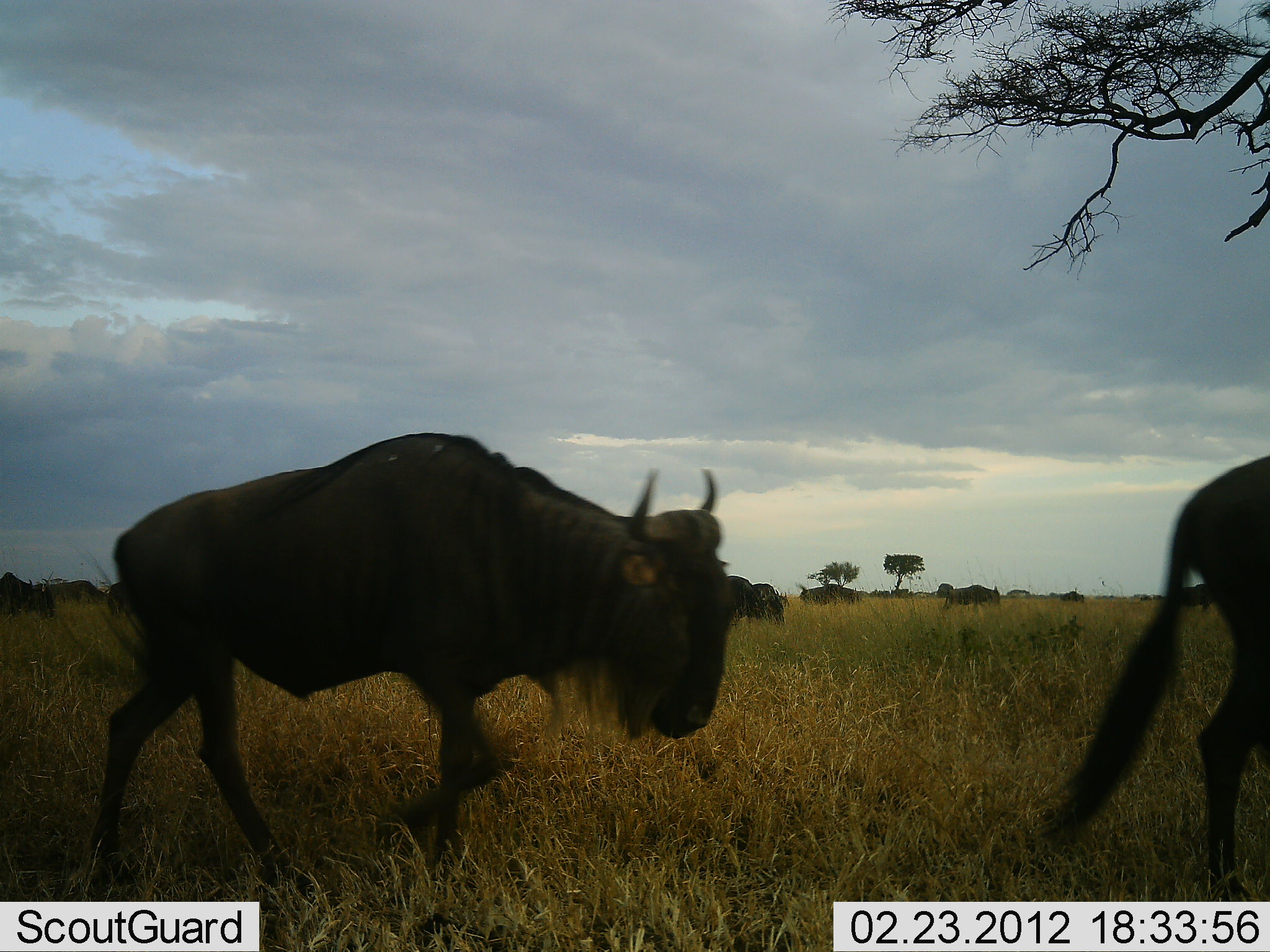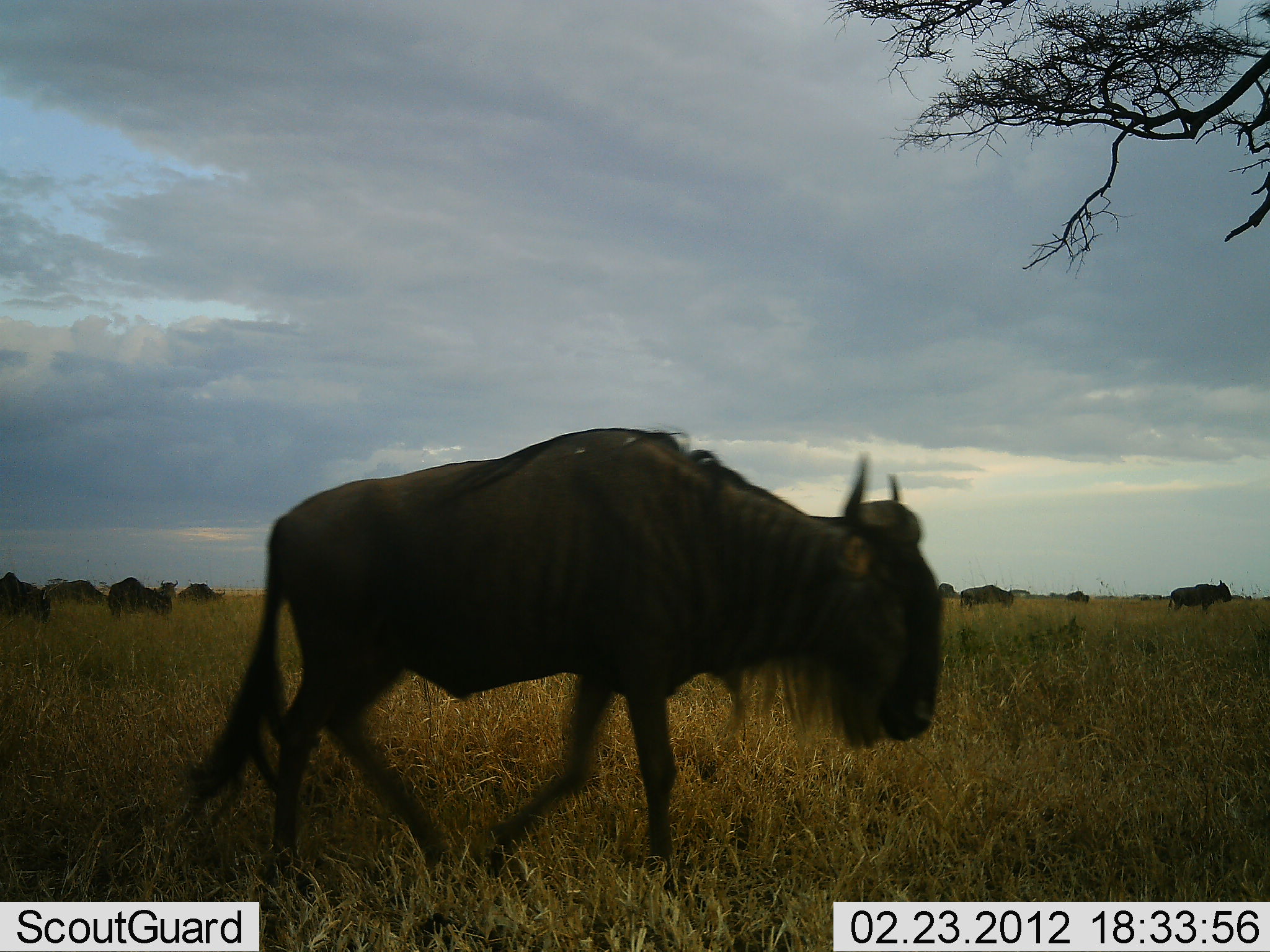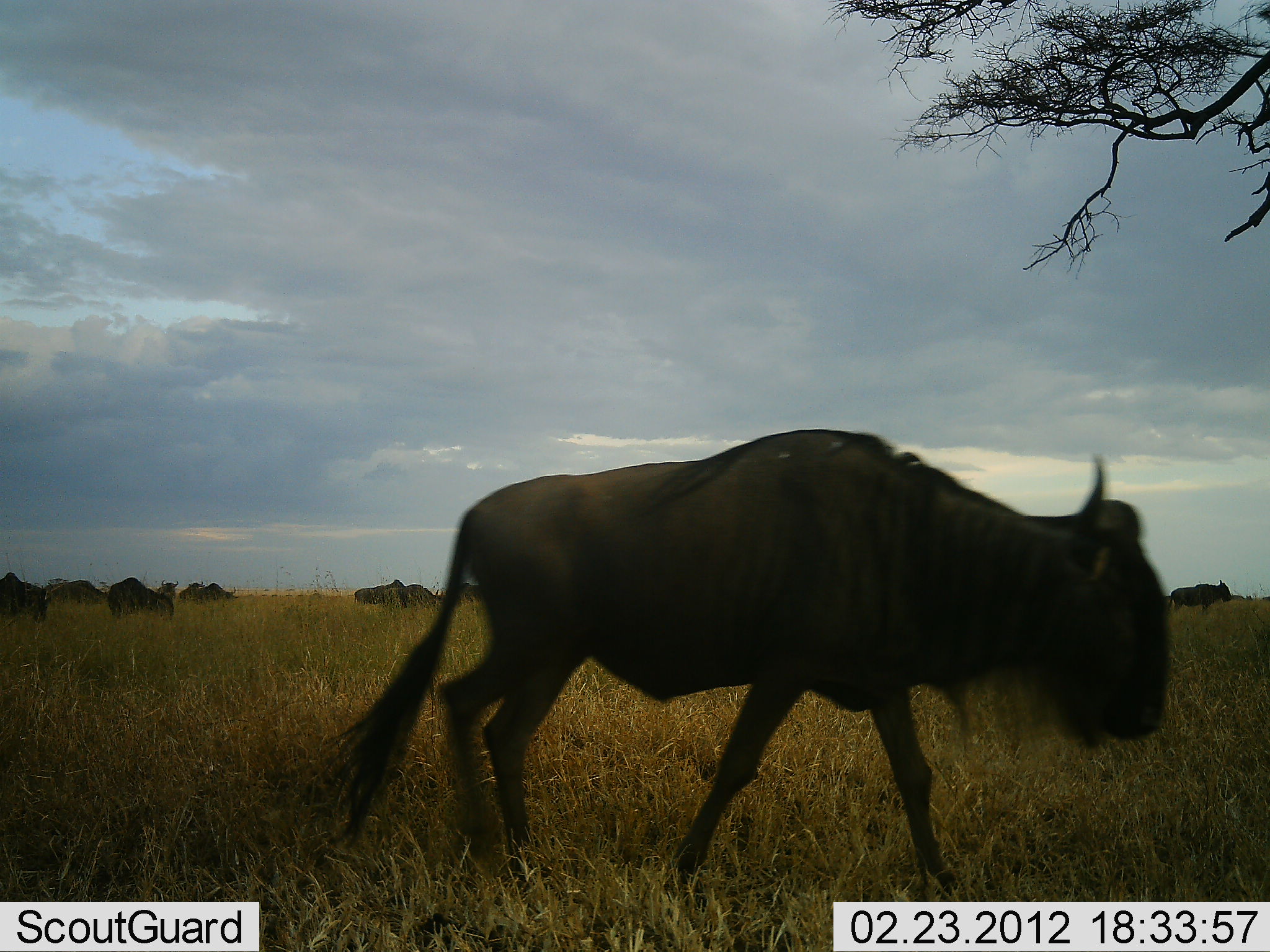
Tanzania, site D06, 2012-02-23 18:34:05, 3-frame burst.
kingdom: Animalia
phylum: Chordata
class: Mammalia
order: Artiodactyla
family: Bovidae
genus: Connochaetes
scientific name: Connochaetes taurinus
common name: blue wildebeest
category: wildebeest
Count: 11-50.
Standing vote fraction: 23%.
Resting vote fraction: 0%.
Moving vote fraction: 100%.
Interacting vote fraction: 0%.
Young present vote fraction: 0%.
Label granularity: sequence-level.